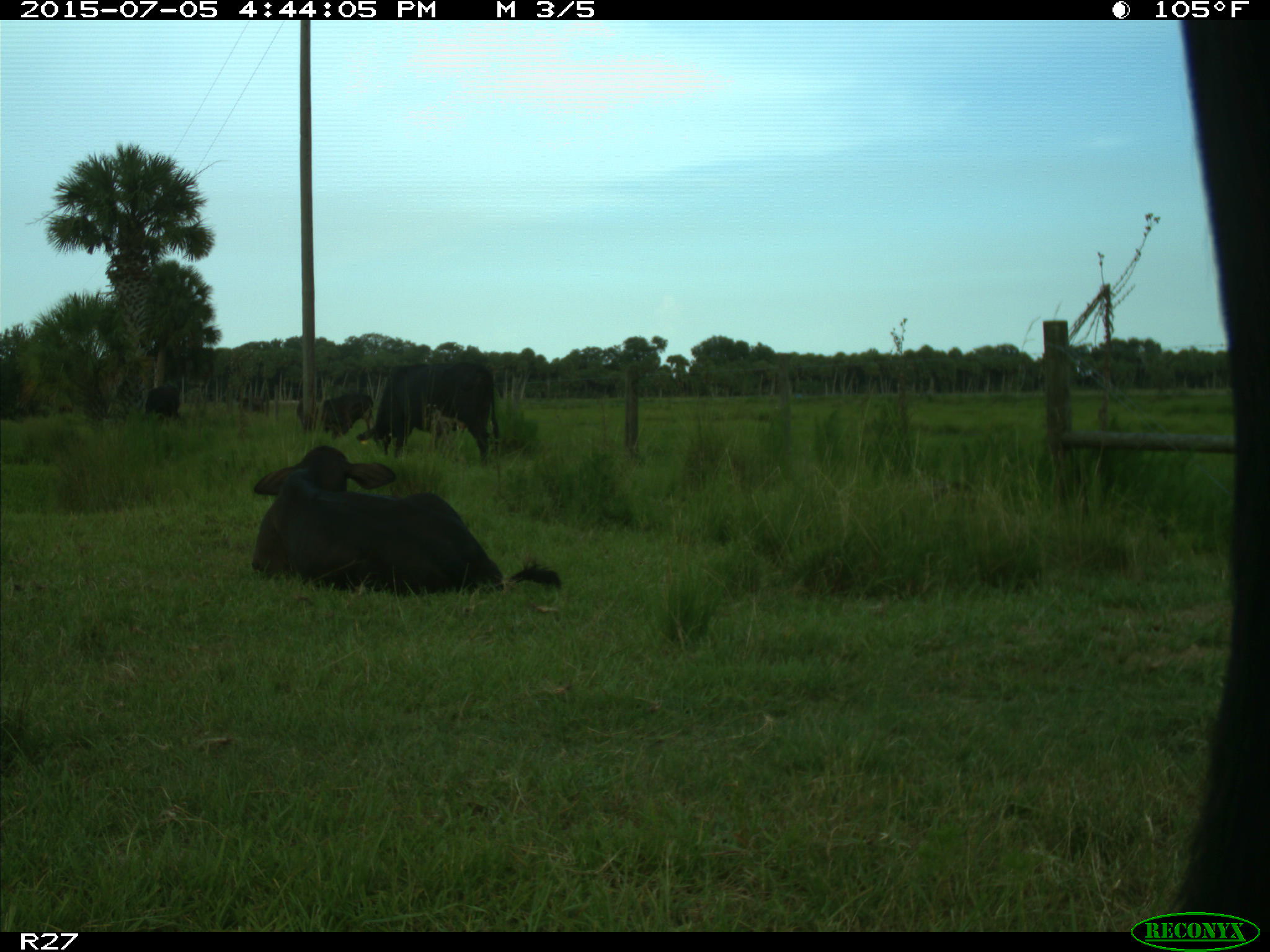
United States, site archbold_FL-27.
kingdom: Animalia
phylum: Chordata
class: Mammalia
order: Artiodactyla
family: Bovidae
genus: Bos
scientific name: Bos taurus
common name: domestic cow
Bos taurus (domestic cow).